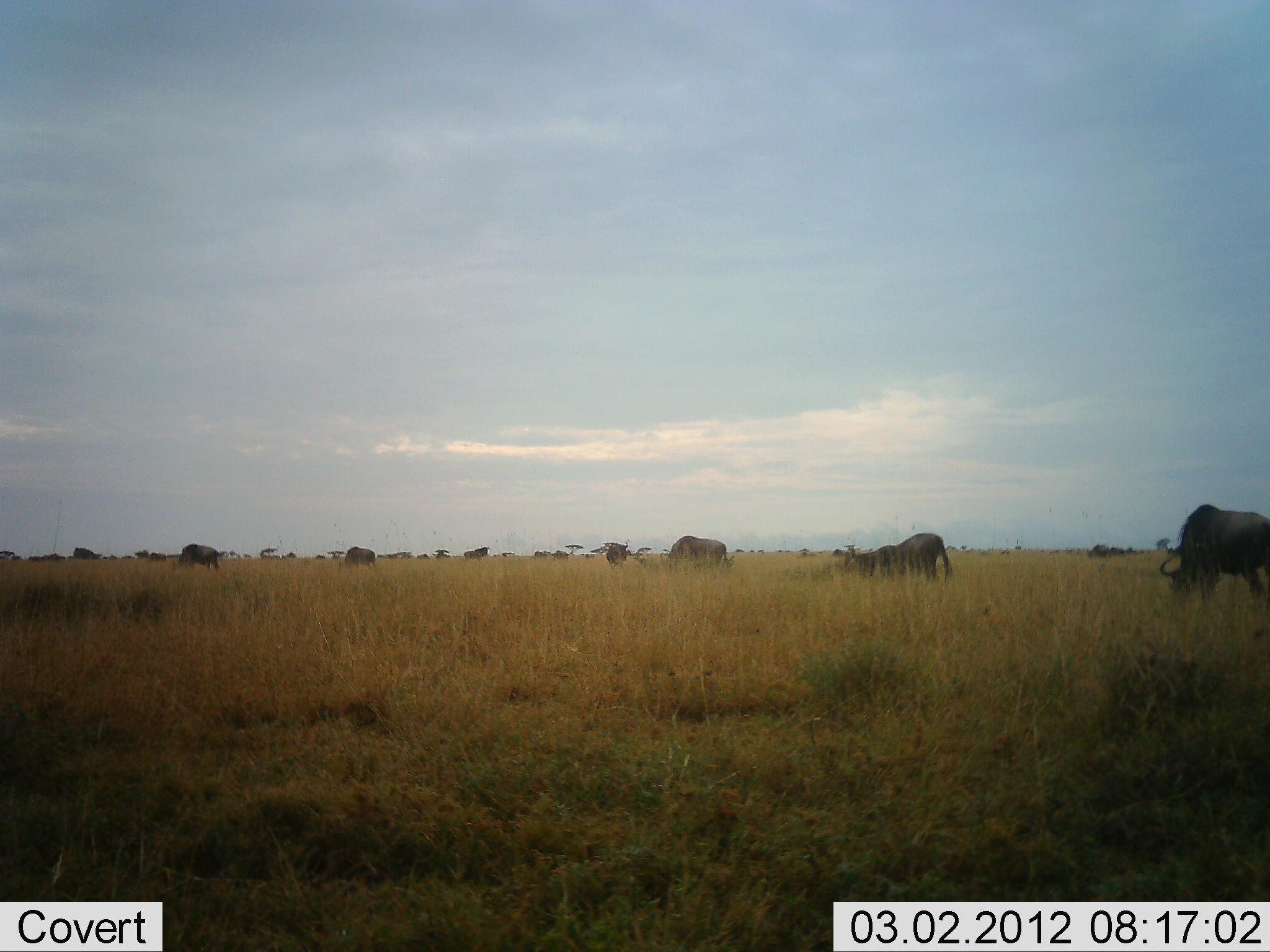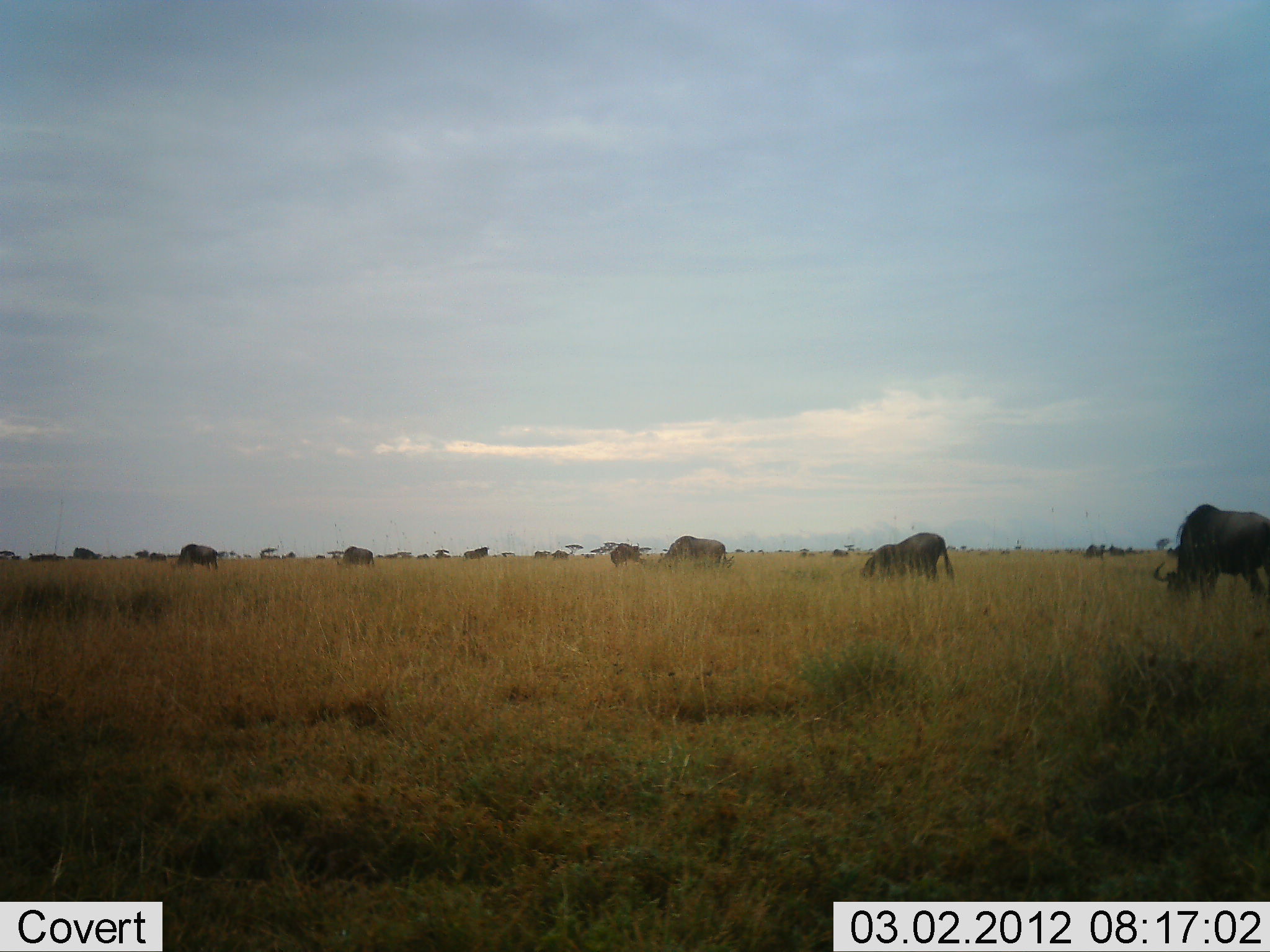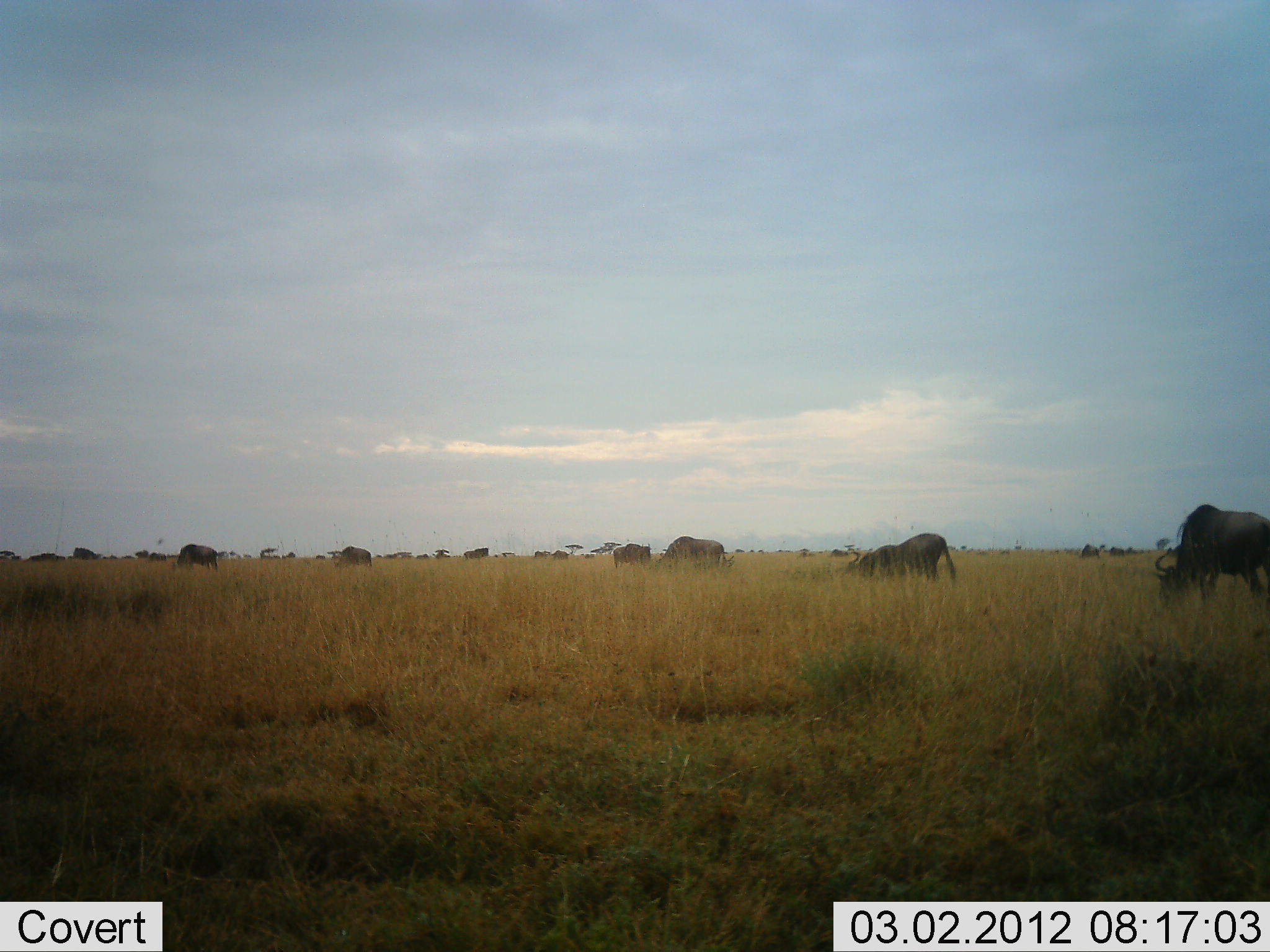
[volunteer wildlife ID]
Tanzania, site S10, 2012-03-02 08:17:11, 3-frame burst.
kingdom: Animalia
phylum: Chordata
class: Mammalia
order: Artiodactyla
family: Bovidae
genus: Connochaetes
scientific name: Connochaetes taurinus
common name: blue wildebeest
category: wildebeest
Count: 11-50.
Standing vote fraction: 33%.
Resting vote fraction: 0%.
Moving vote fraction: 20%.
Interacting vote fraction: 0%.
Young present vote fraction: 0%.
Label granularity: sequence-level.